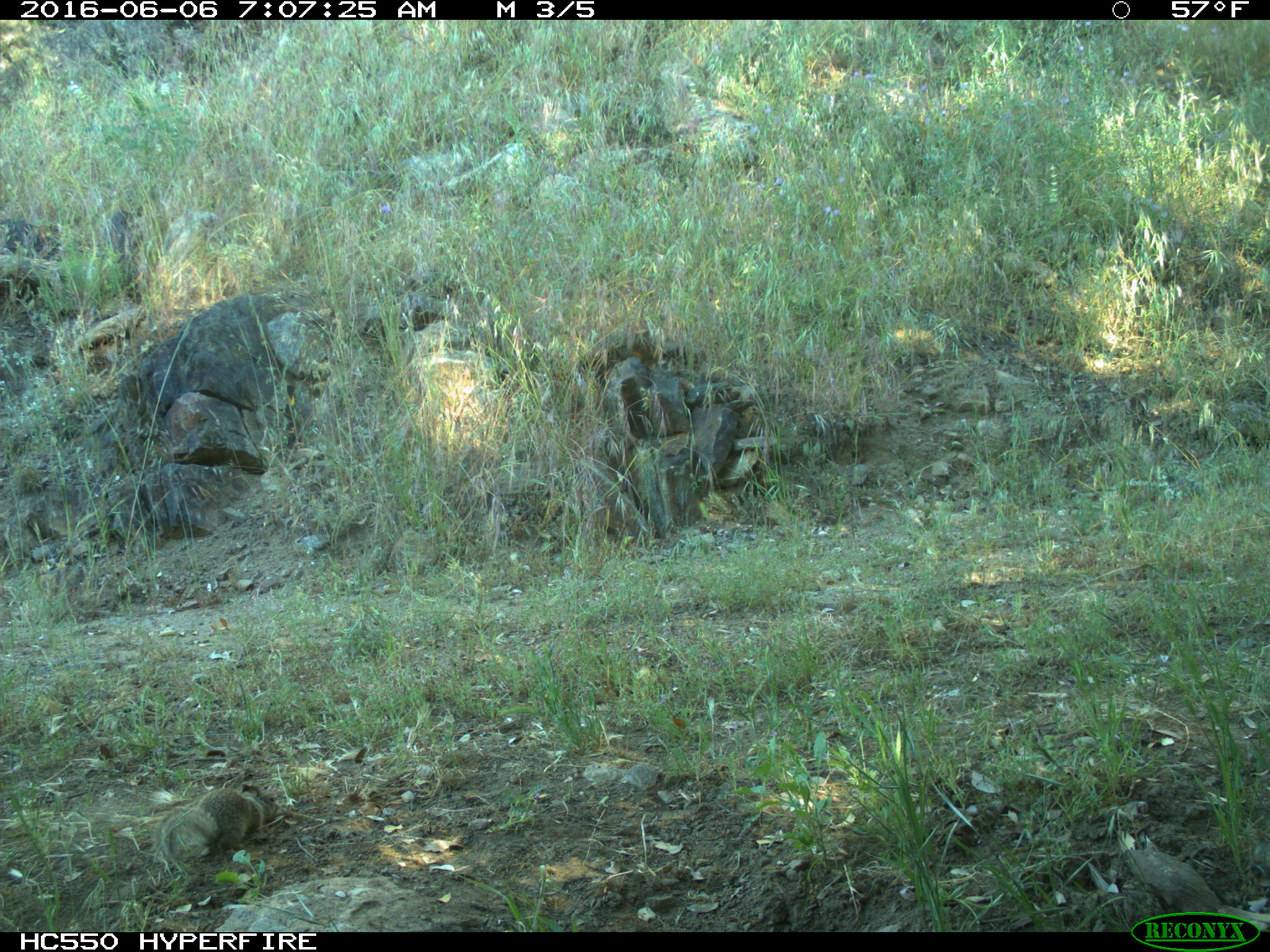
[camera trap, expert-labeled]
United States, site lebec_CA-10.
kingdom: Animalia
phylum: Chordata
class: Mammalia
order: Rodentia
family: Sciuridae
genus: Otospermophilus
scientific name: Otospermophilus beecheyi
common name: california ground squirrel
Otospermophilus beecheyi (california ground squirrel).